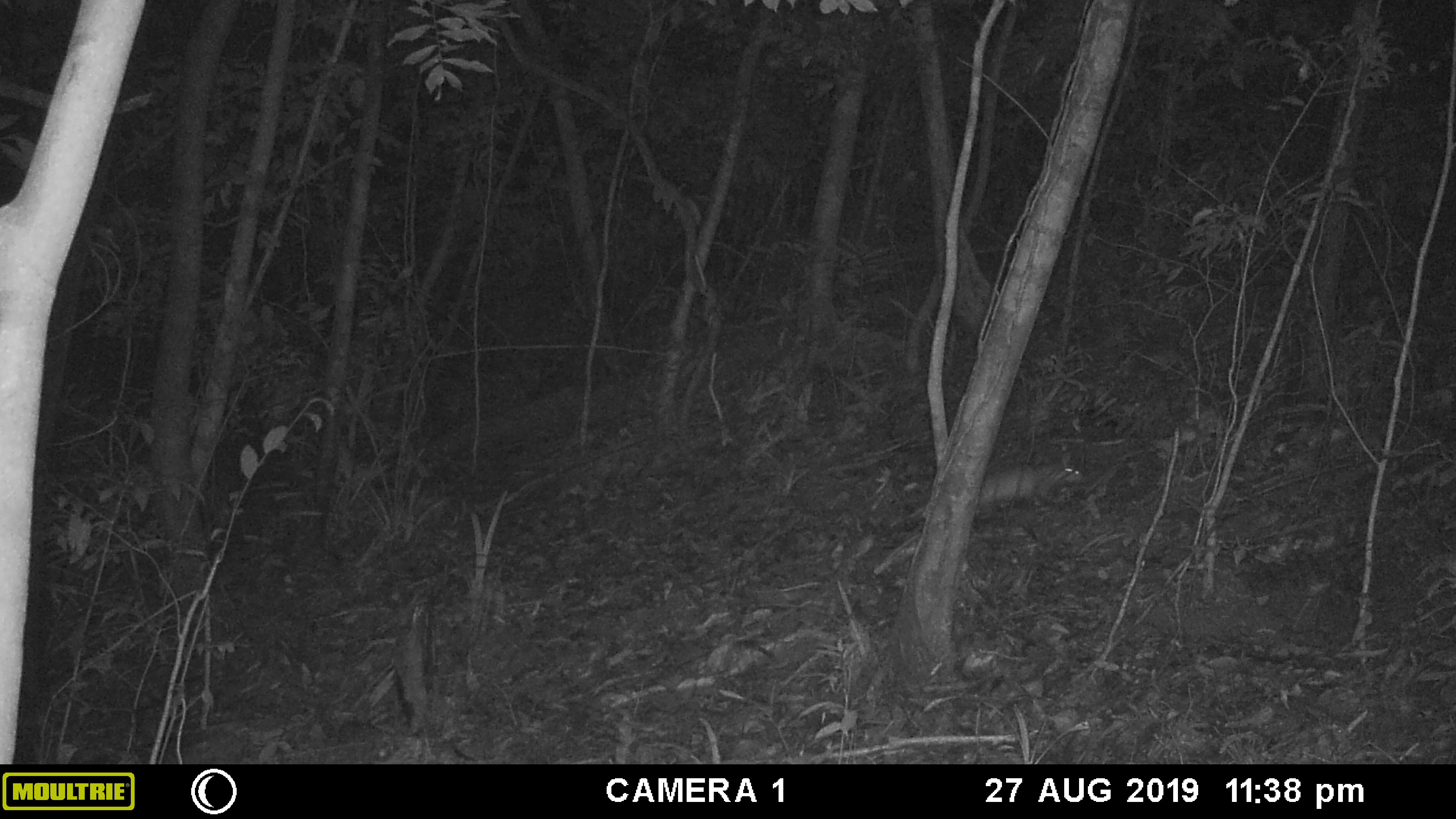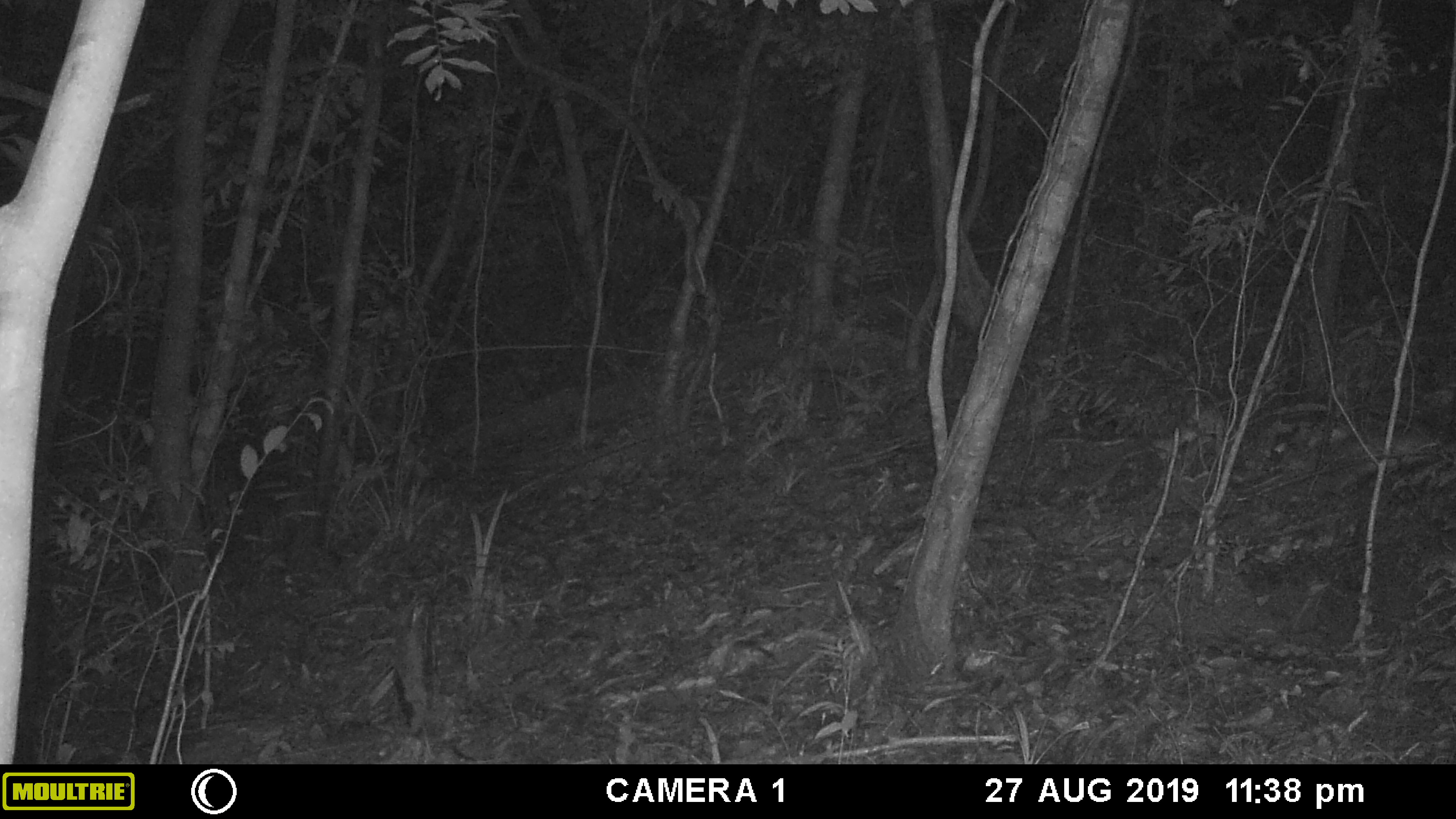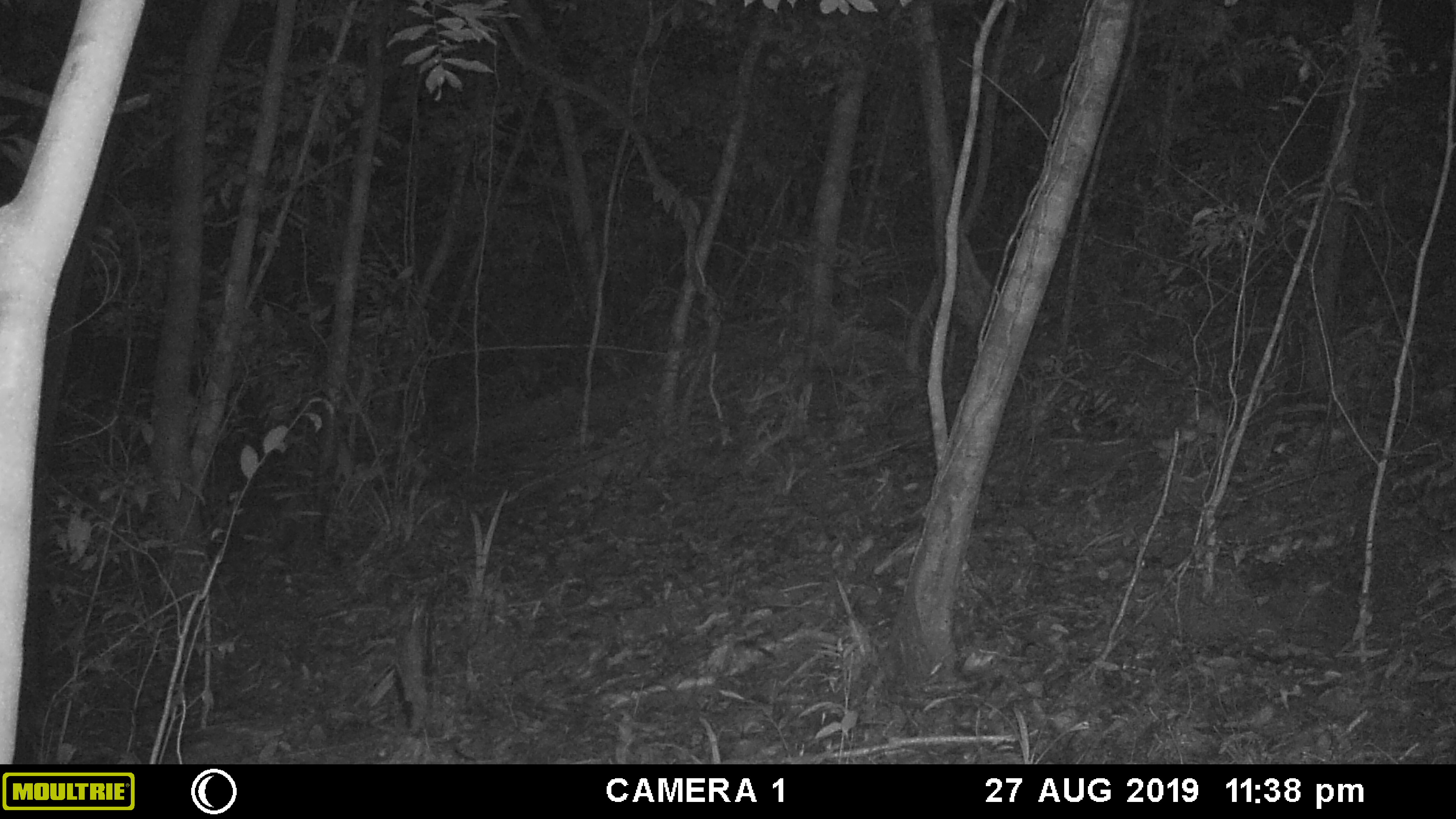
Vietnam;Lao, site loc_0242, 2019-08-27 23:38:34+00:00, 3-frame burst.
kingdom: Animalia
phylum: Chordata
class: Mammalia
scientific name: Mammalia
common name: mammal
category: unidentified small mammal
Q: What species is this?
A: Unidentified small mammal (mammal) (Mammalia).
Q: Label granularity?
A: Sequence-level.